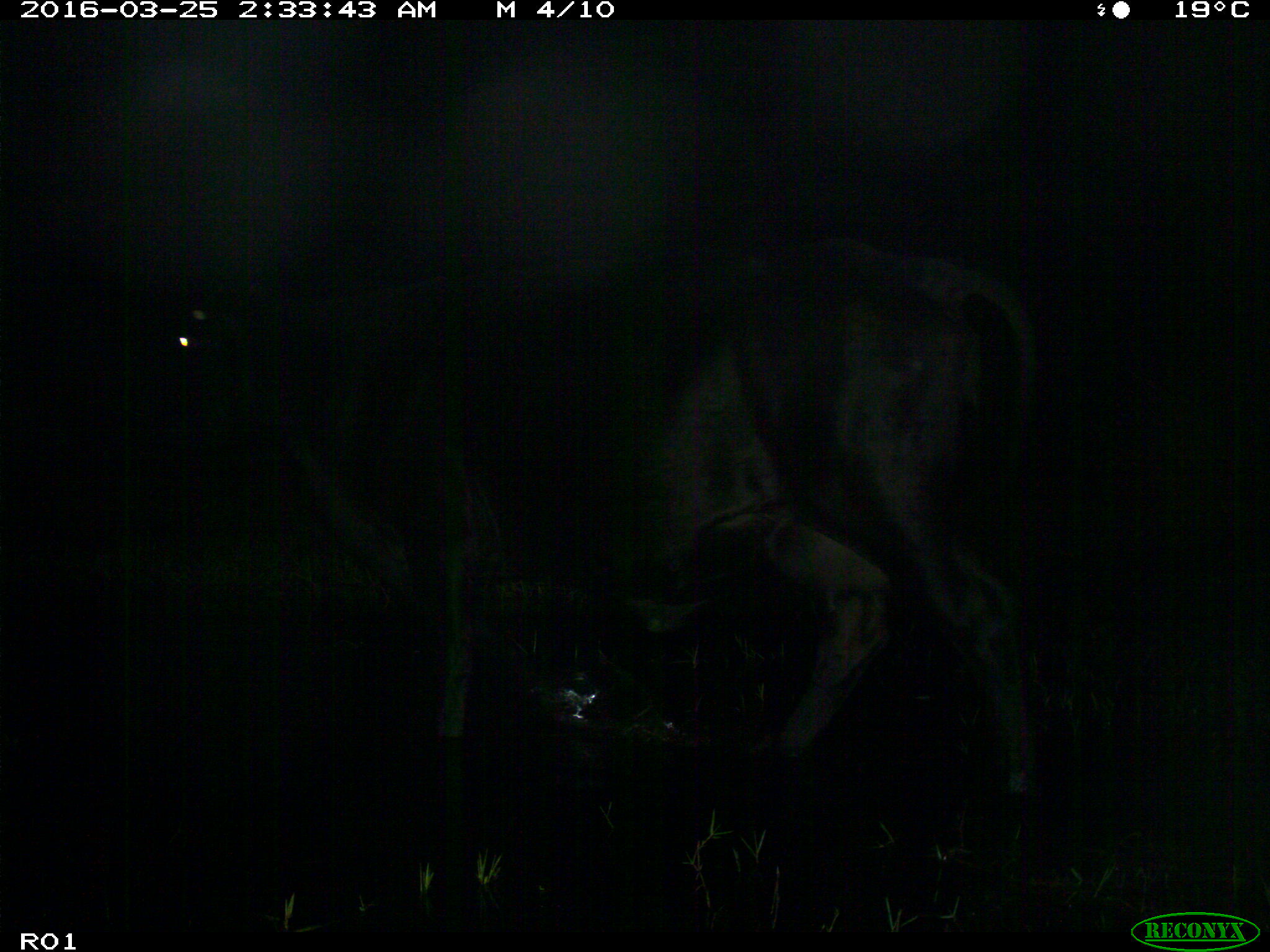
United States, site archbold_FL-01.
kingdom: Animalia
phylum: Chordata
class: Mammalia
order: Artiodactyla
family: Bovidae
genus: Bos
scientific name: Bos taurus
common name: domestic cow